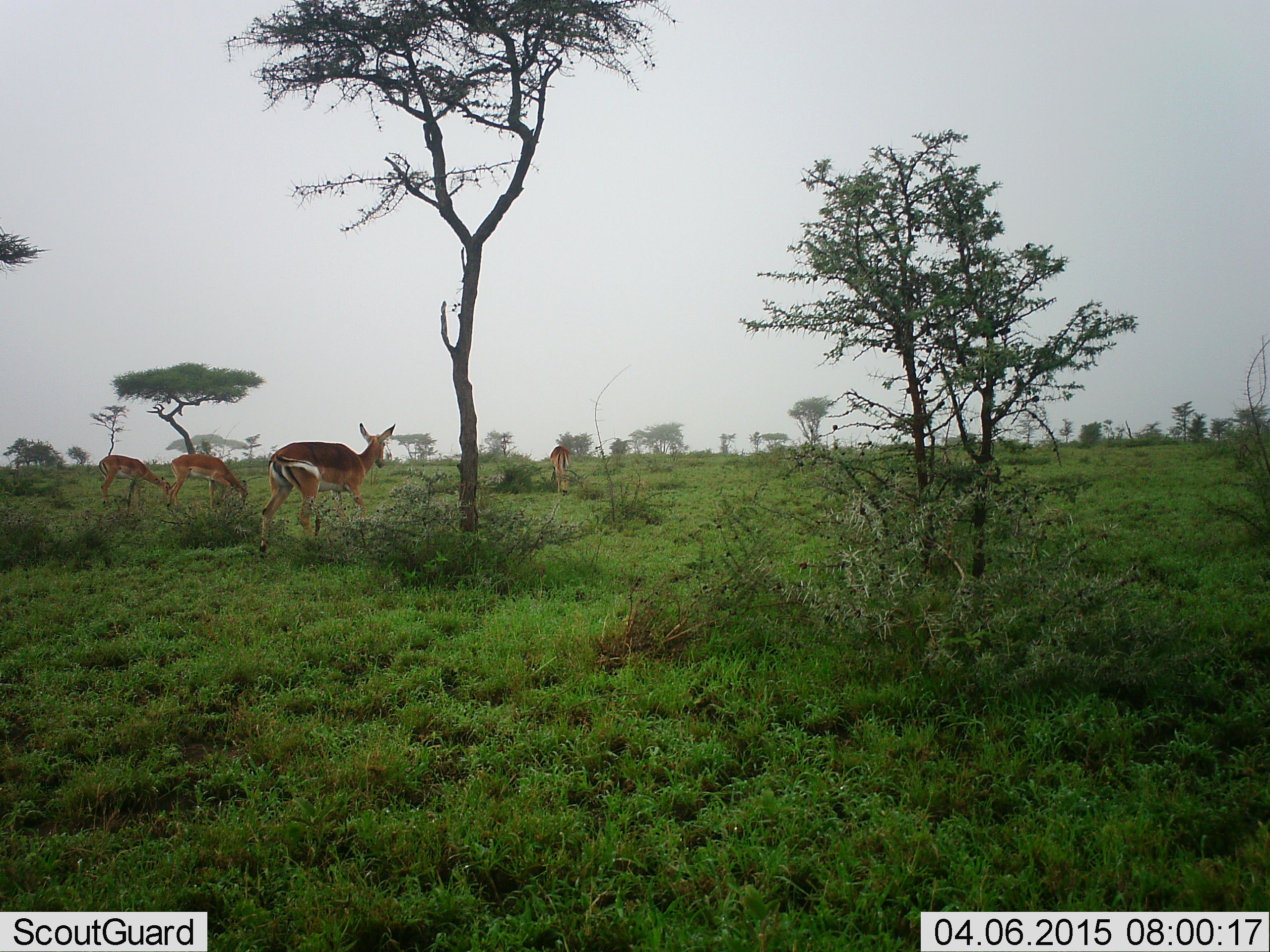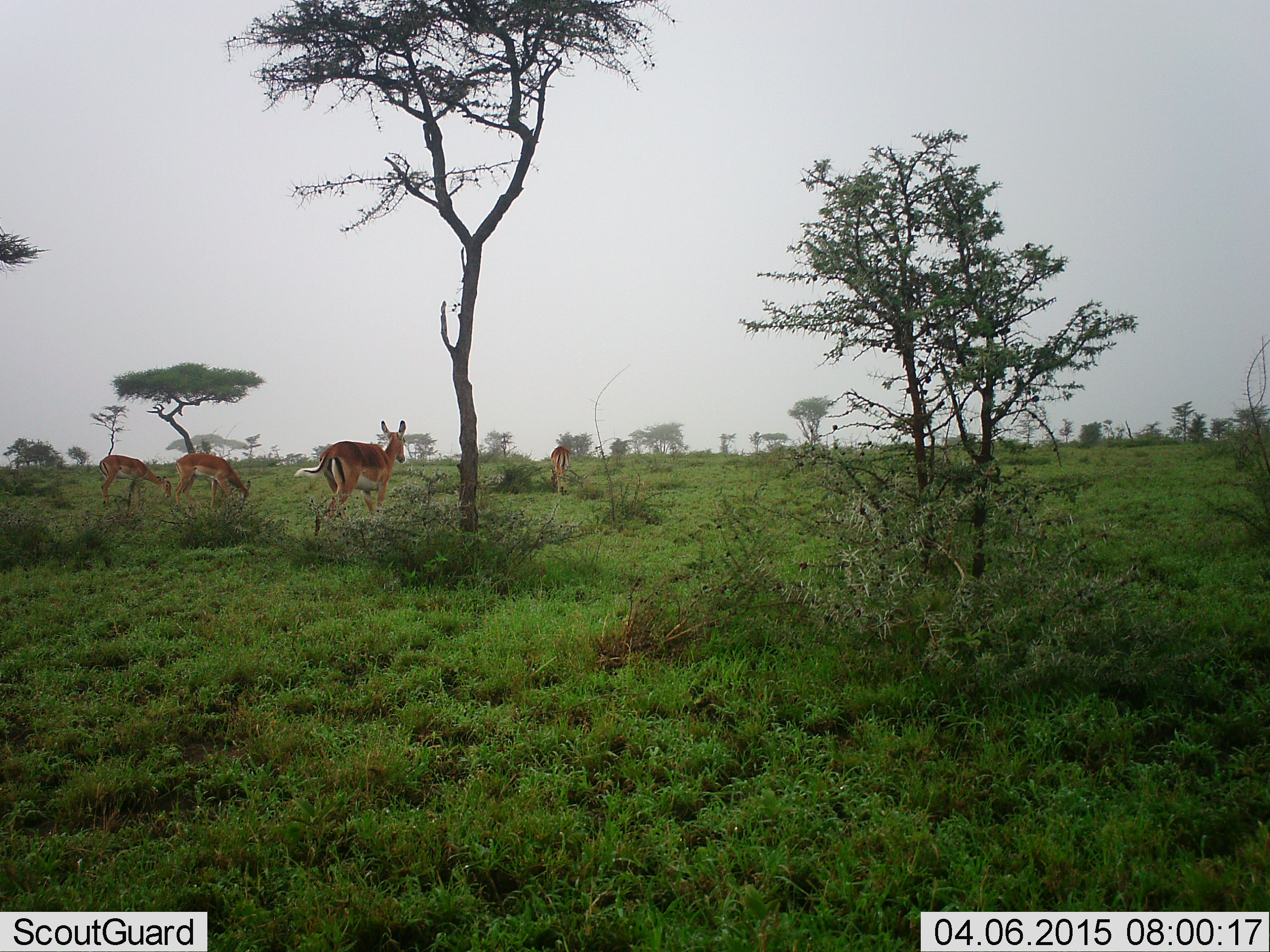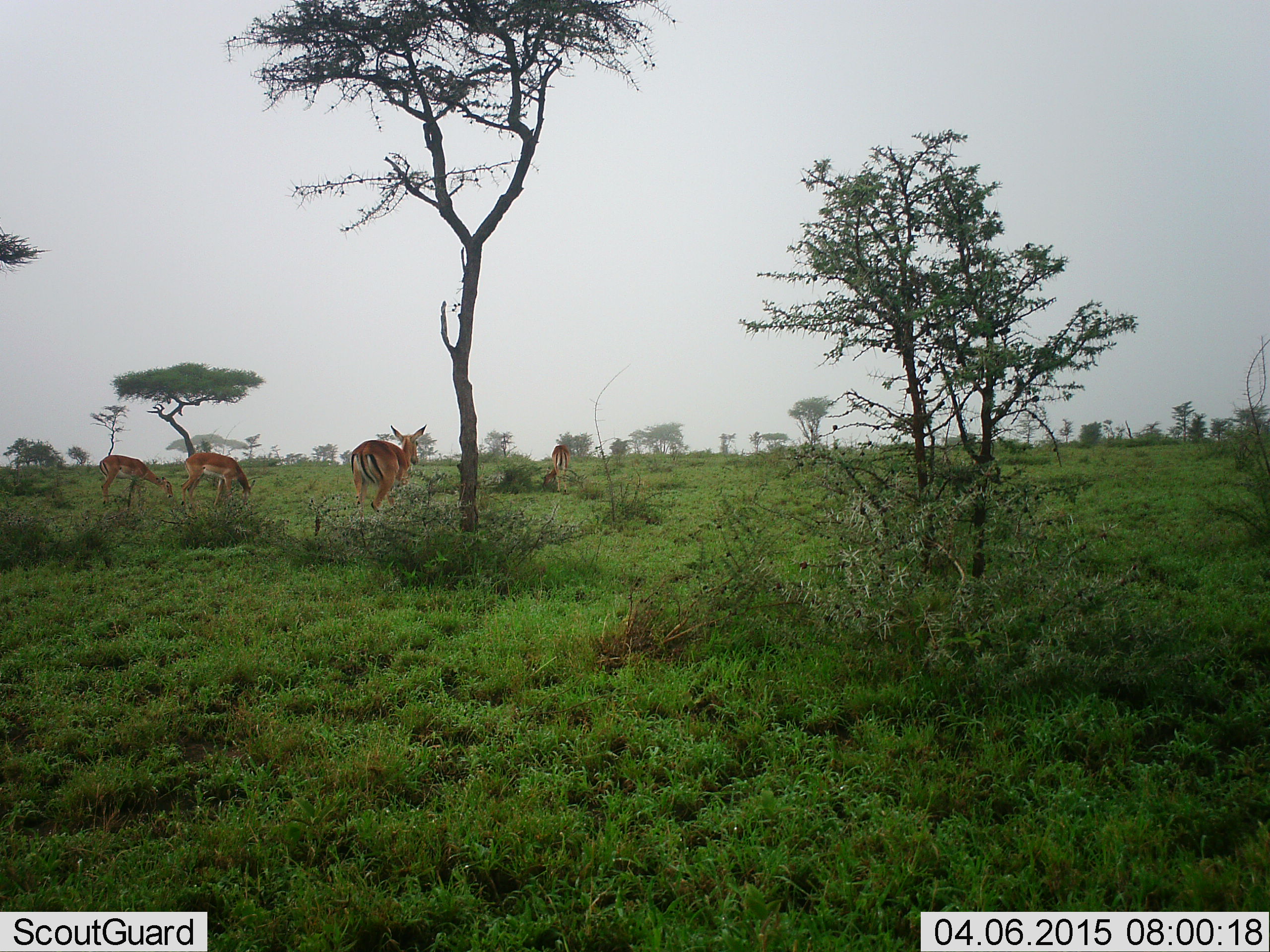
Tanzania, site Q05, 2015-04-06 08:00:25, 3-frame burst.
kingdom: Animalia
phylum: Chordata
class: Mammalia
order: Artiodactyla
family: Bovidae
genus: Aepyceros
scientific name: Aepyceros melampus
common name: impala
Impala (Aepyceros melampus), count 4. Behavior (volunteer vote fractions): standing 50%, resting 0%, moving 100%, interacting 0%. Young present (vote fraction): 0%. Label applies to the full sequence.